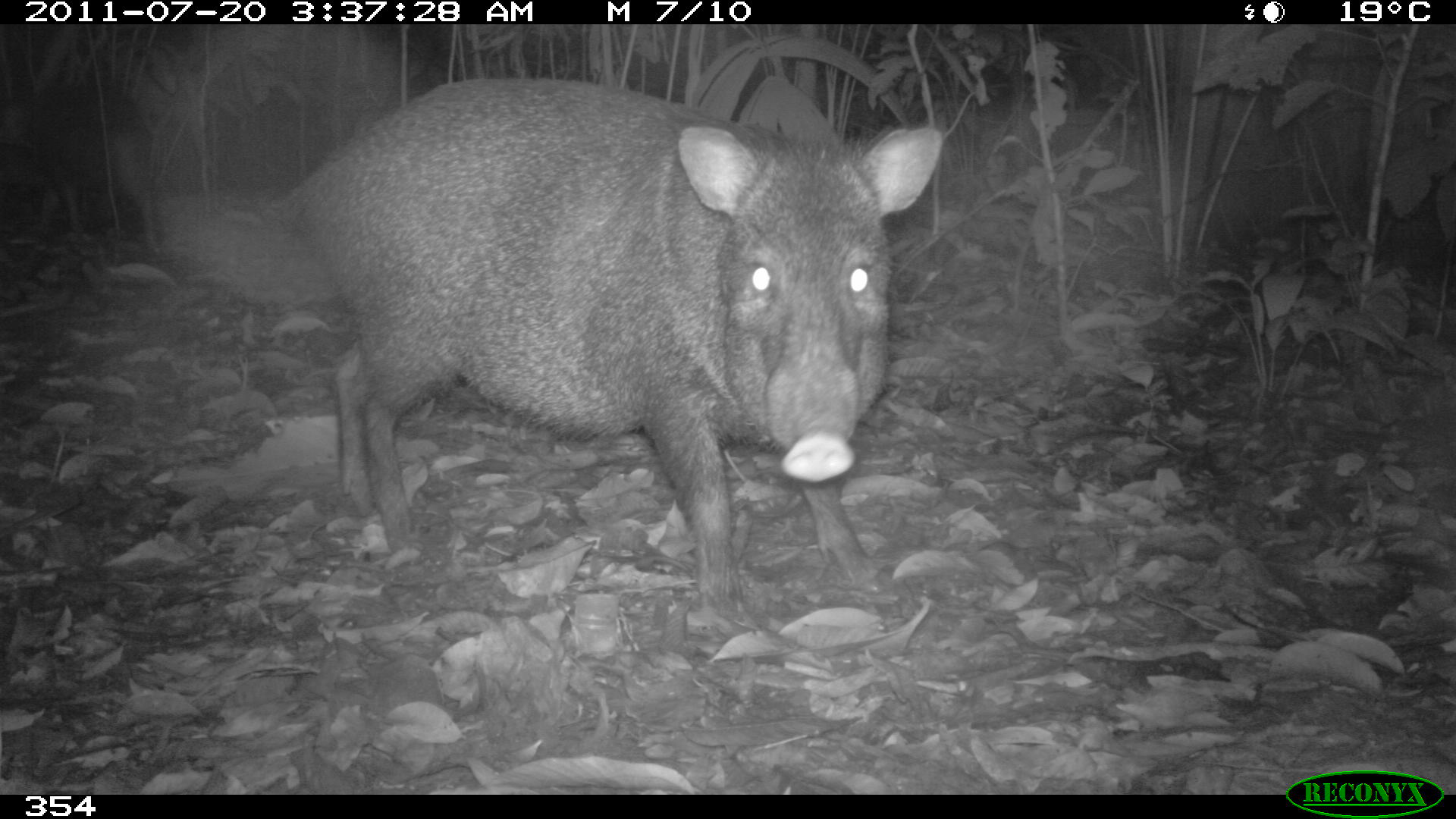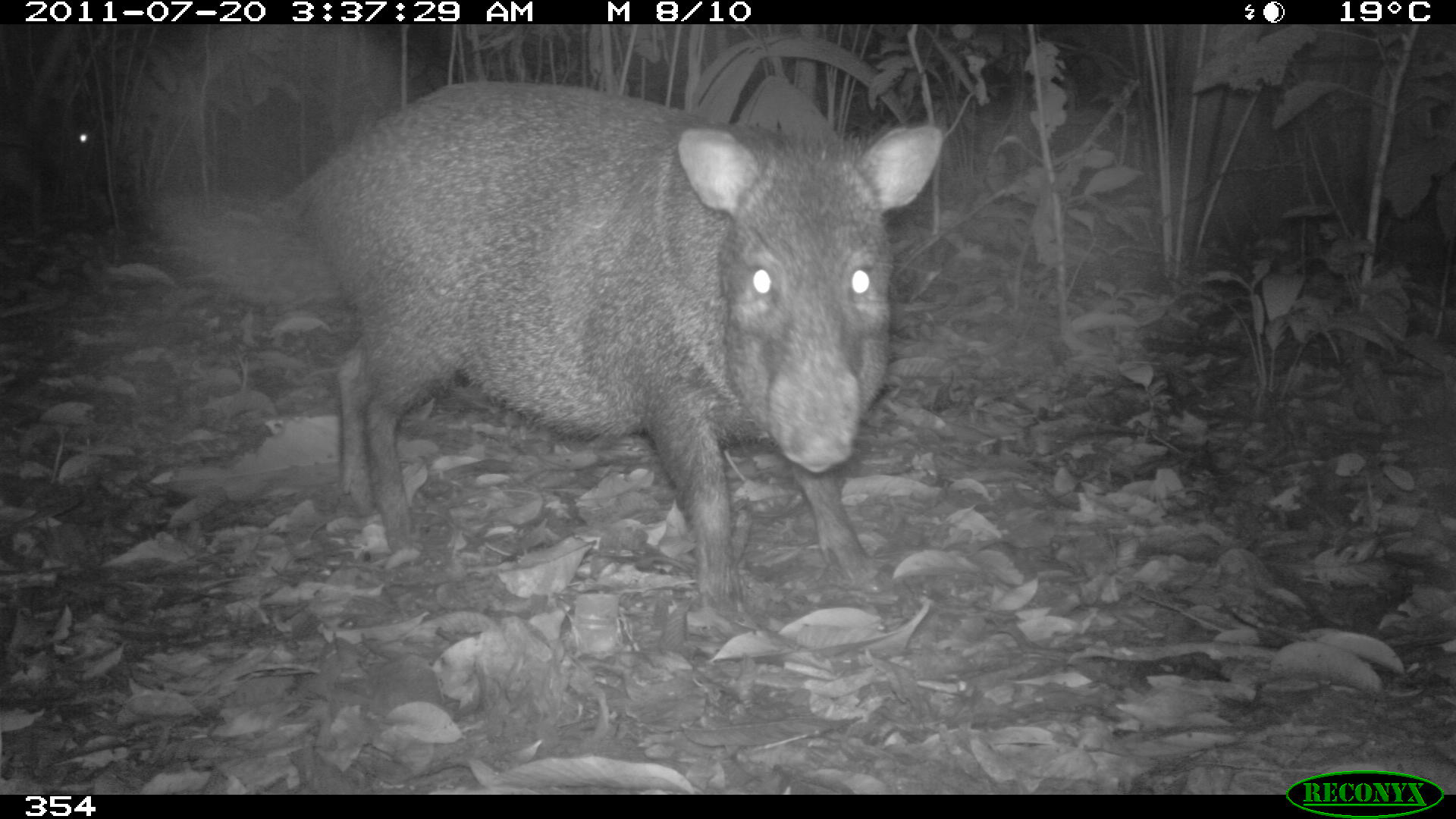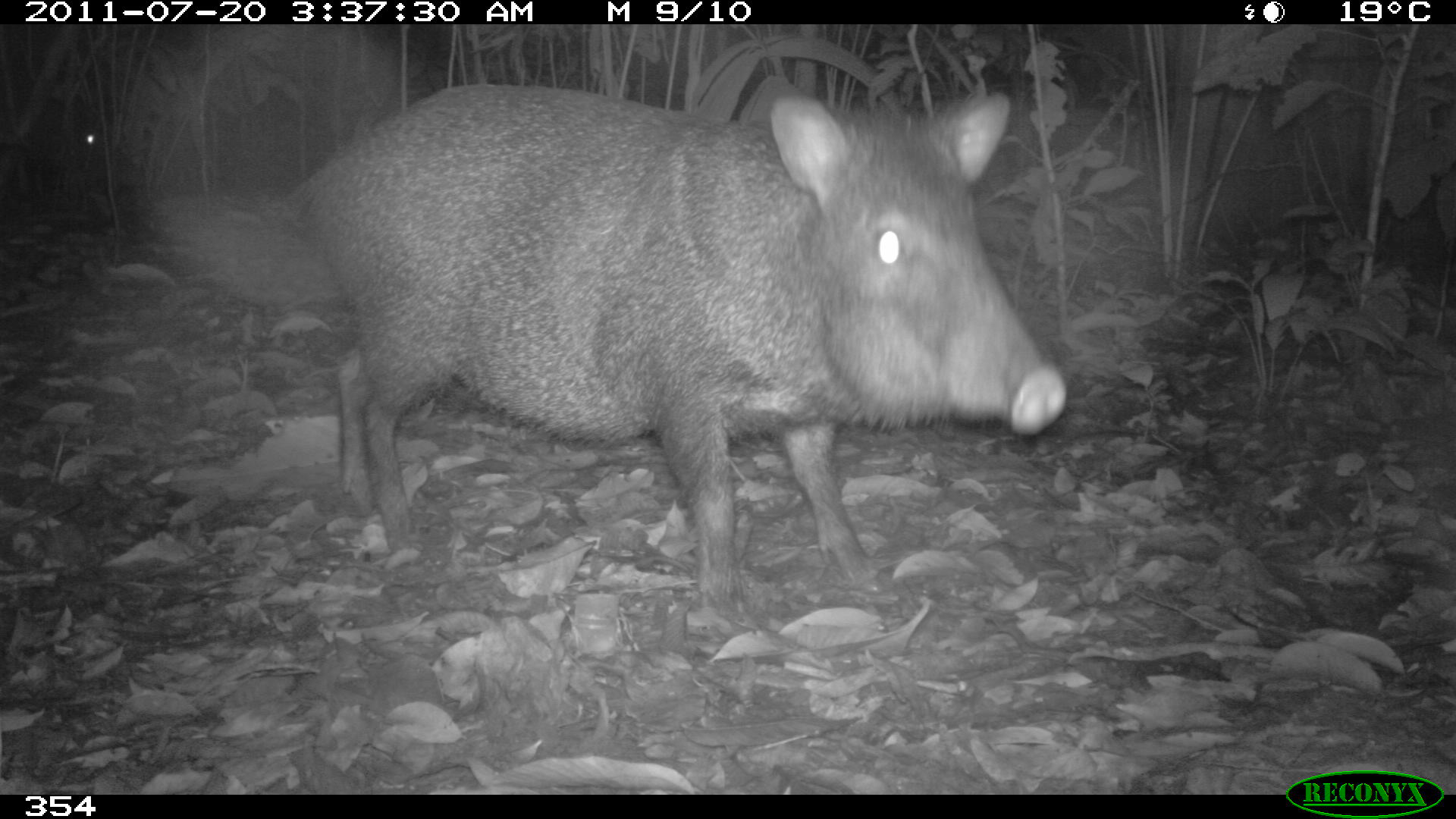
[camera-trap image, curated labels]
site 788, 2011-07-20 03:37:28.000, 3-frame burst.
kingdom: Animalia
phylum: Chordata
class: Mammalia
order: Artiodactyla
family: Tayassuidae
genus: Pecari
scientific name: Pecari tajacu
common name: collared peccary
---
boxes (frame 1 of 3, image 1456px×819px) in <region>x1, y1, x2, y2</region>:
pecari tajacu: <region>275, 73, 943, 619</region>; <region>0, 81, 155, 250</region>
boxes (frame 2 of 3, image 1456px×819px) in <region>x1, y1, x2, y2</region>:
pecari tajacu: <region>287, 77, 944, 616</region>